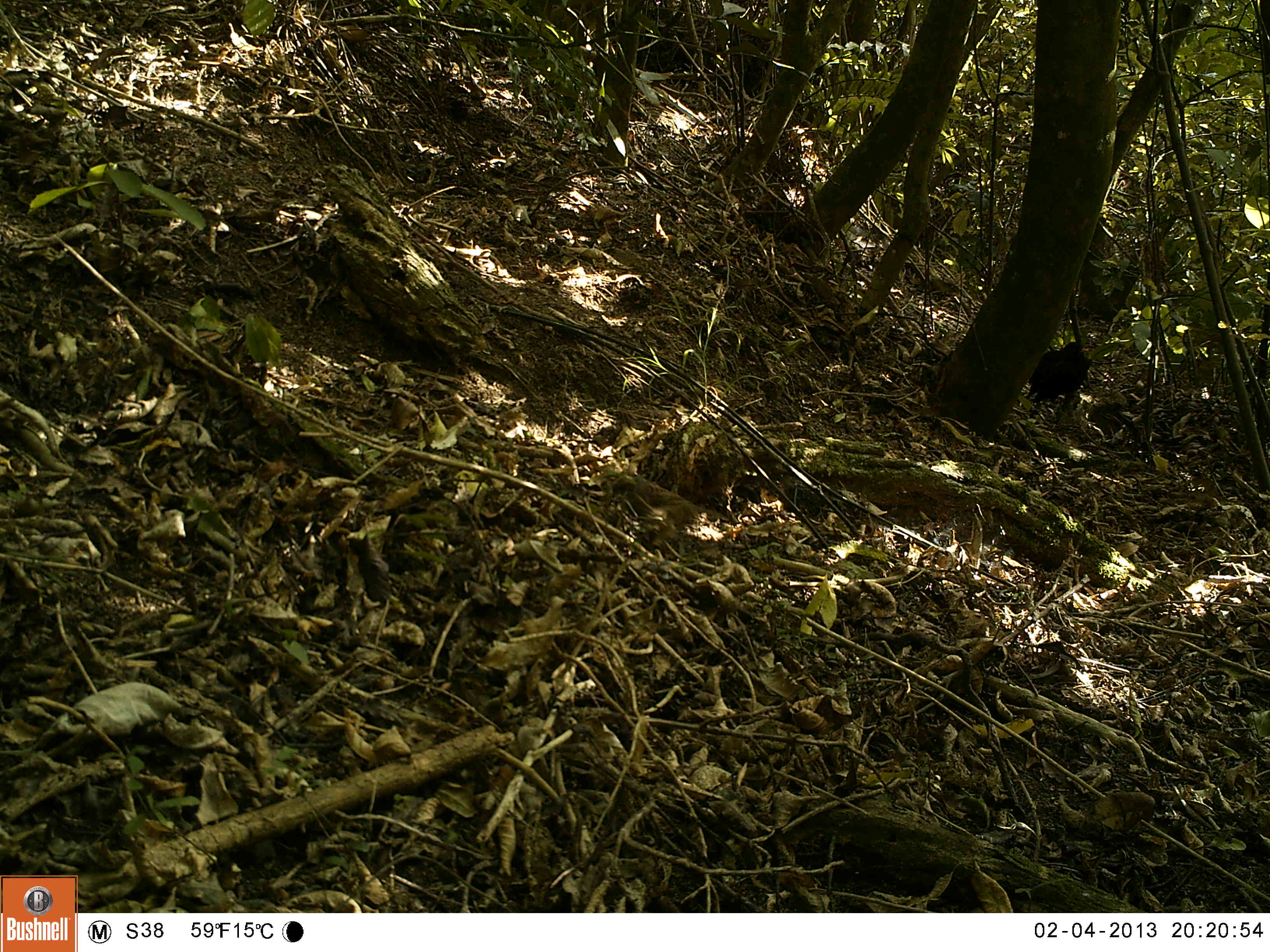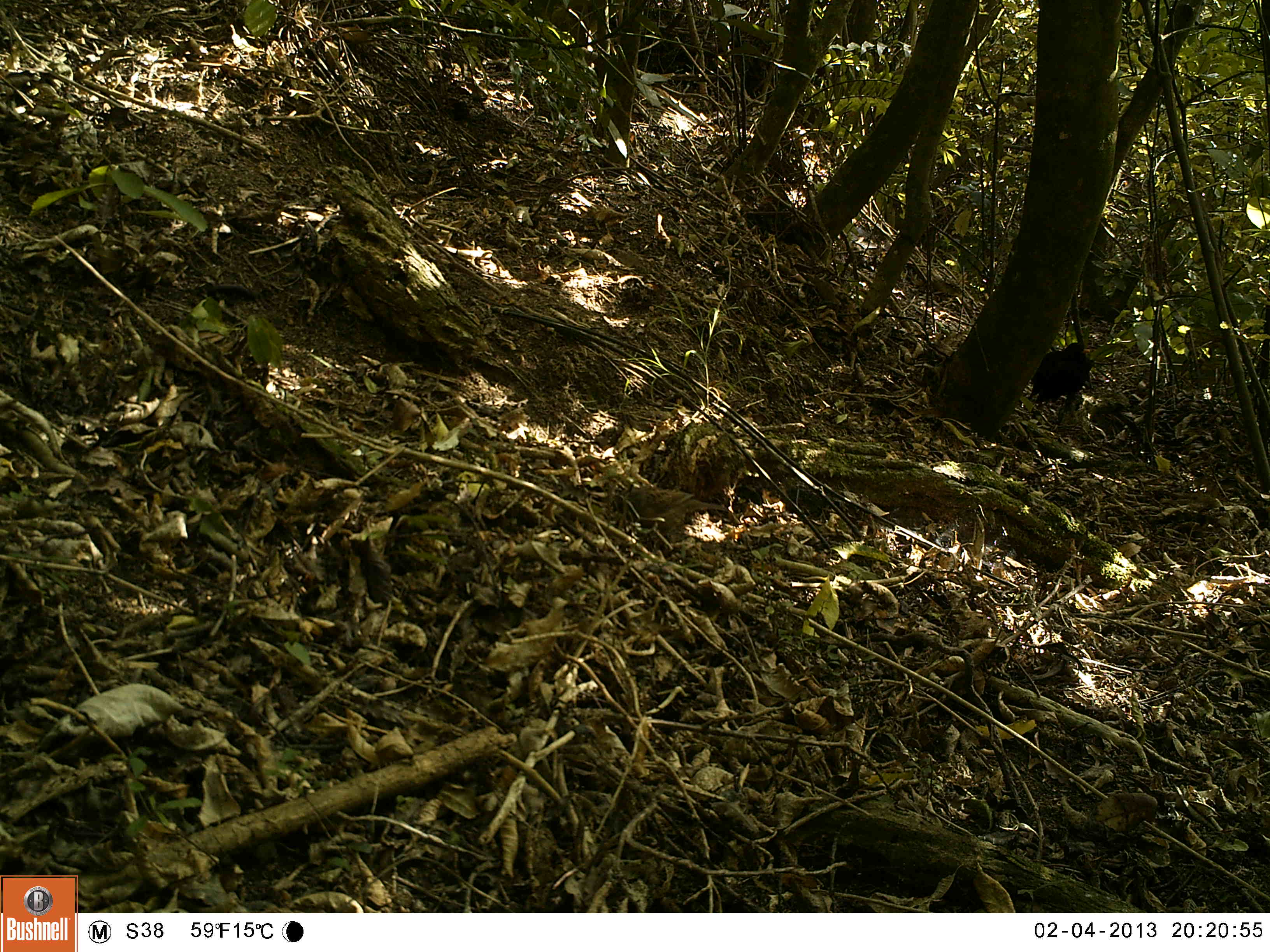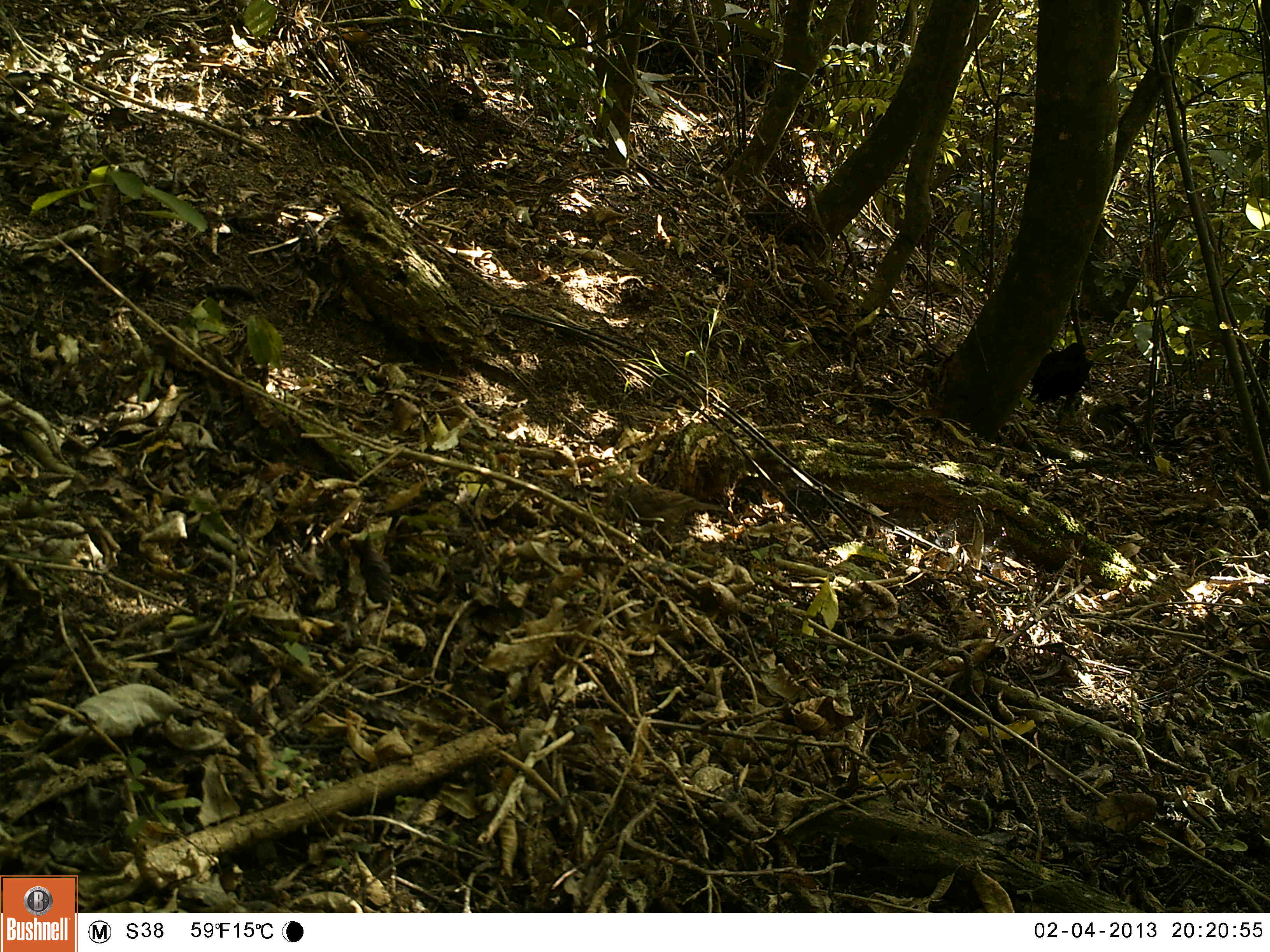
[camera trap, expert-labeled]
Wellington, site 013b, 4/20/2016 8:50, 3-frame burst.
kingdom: Animalia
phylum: Chordata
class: Aves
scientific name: Aves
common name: bird